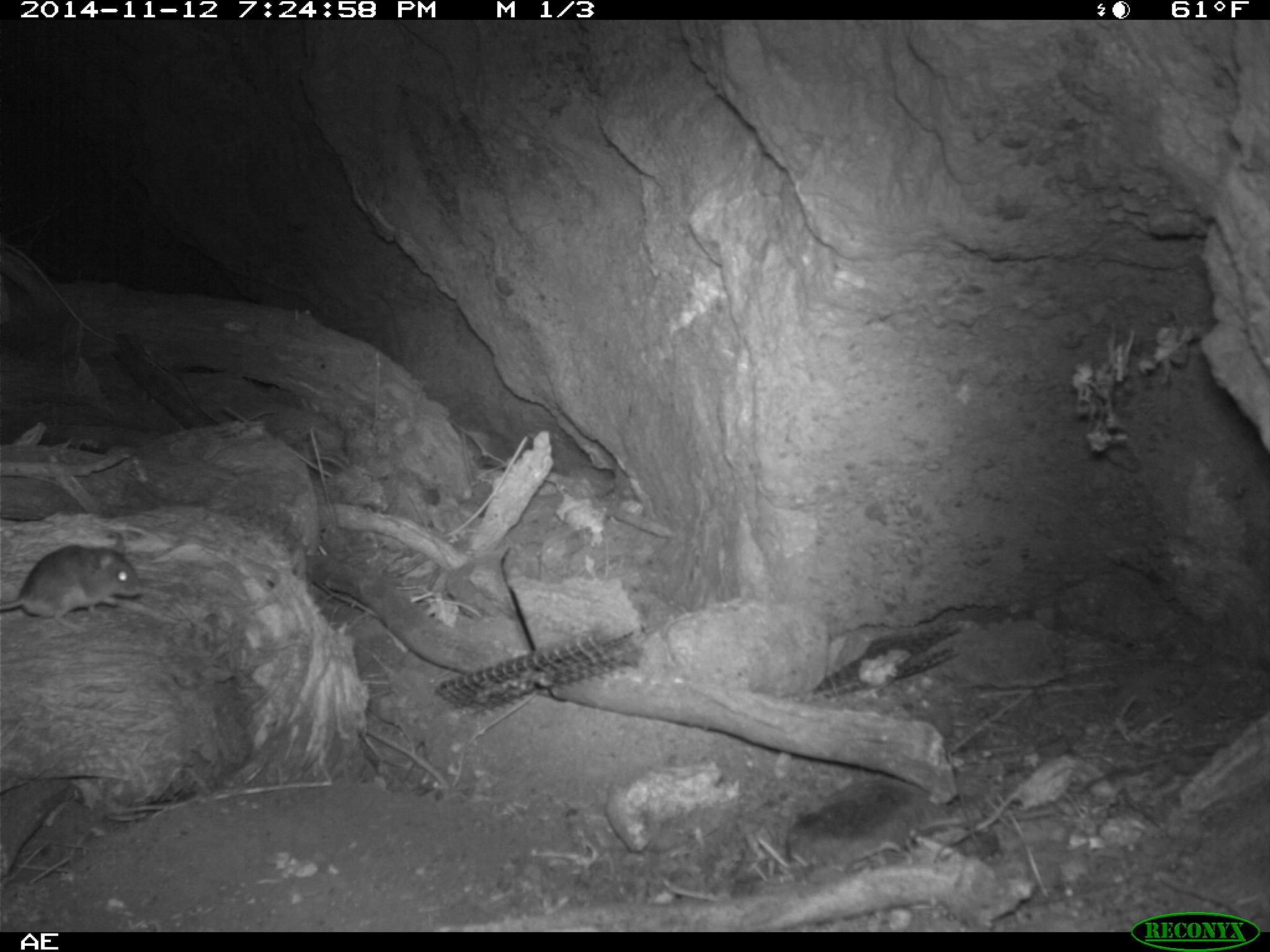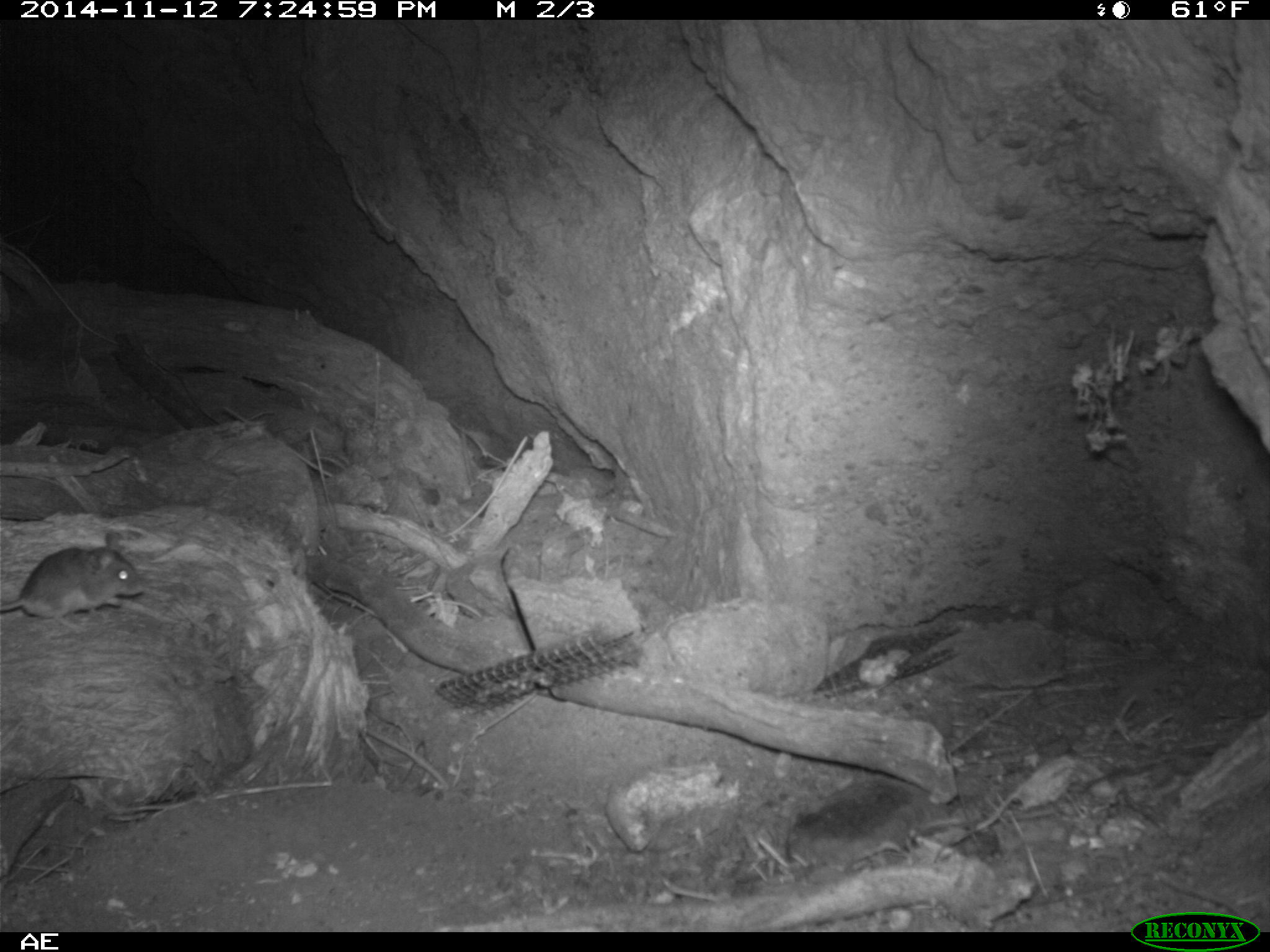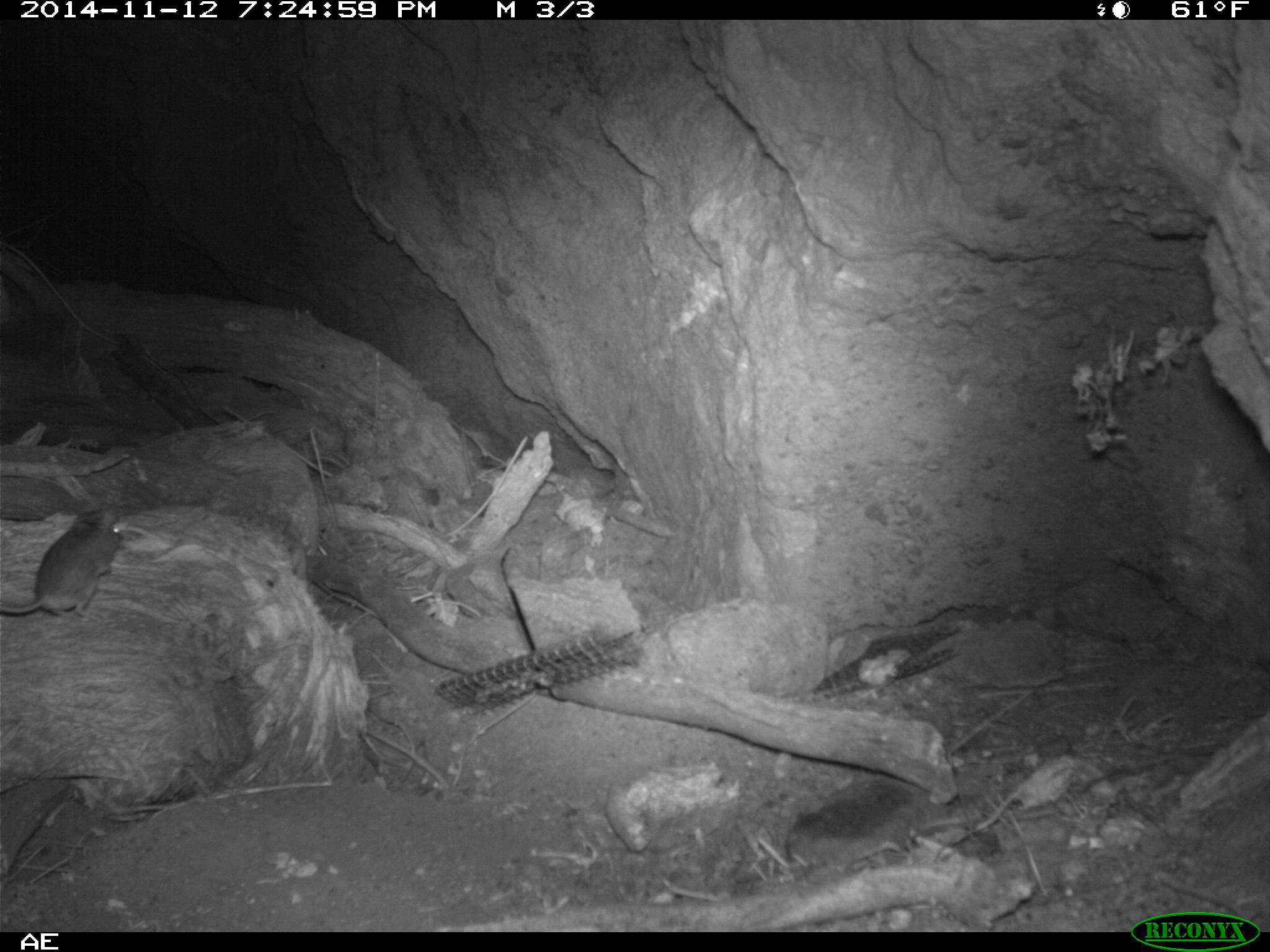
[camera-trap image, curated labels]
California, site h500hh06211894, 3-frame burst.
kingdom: Animalia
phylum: Chordata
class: Mammalia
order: Rodentia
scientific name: Rodentia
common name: rodent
Rodent (Rodentia).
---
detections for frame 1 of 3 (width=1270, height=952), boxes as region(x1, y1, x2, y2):
rodent: region(0, 533, 143, 634)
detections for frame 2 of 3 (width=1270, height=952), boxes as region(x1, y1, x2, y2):
rodent: region(0, 545, 144, 634)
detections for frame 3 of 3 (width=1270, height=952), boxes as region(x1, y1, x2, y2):
rodent: region(0, 502, 123, 622)